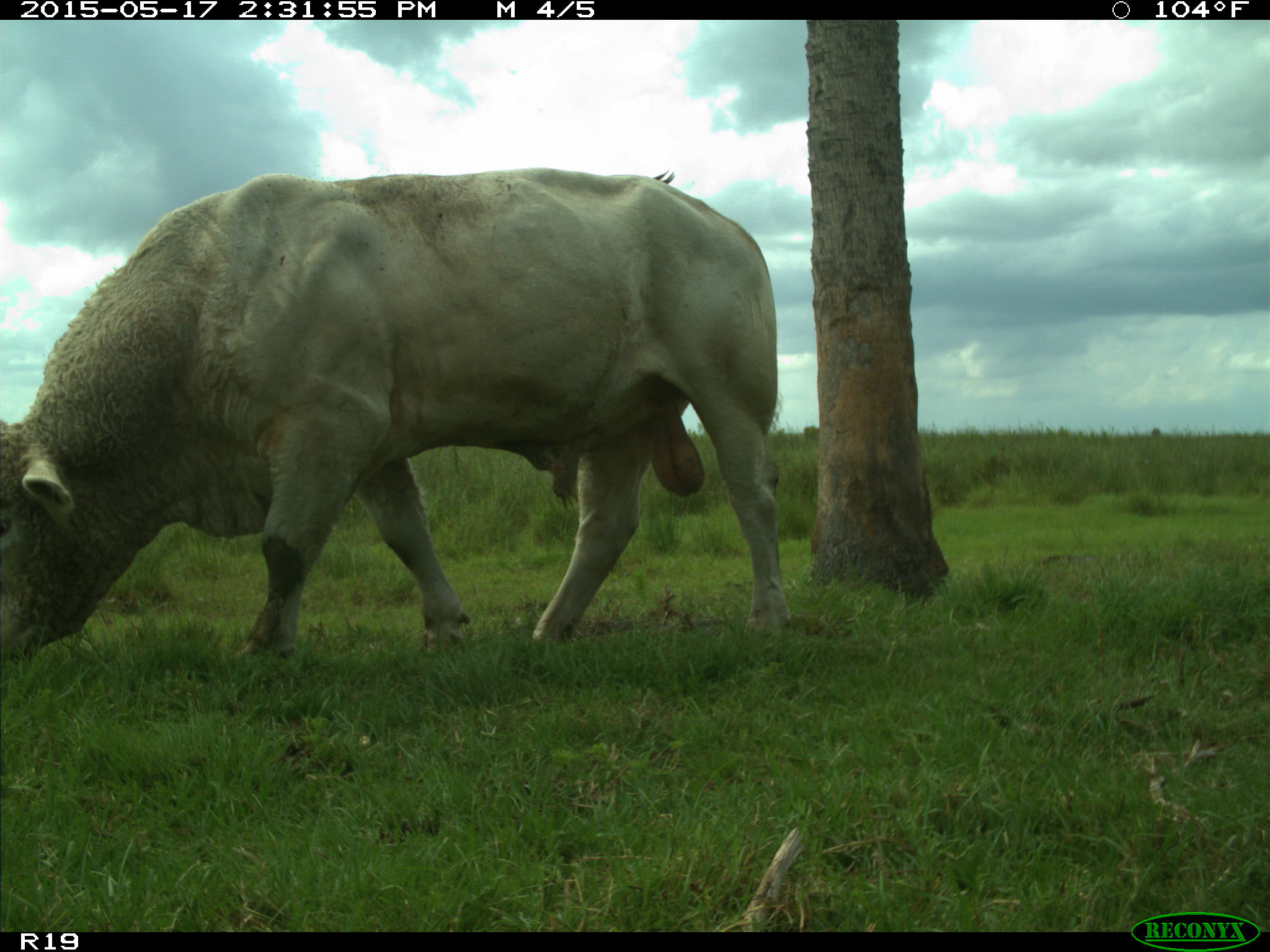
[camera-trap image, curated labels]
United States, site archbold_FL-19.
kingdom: Animalia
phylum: Chordata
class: Mammalia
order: Artiodactyla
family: Bovidae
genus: Bos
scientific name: Bos taurus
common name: domestic cow